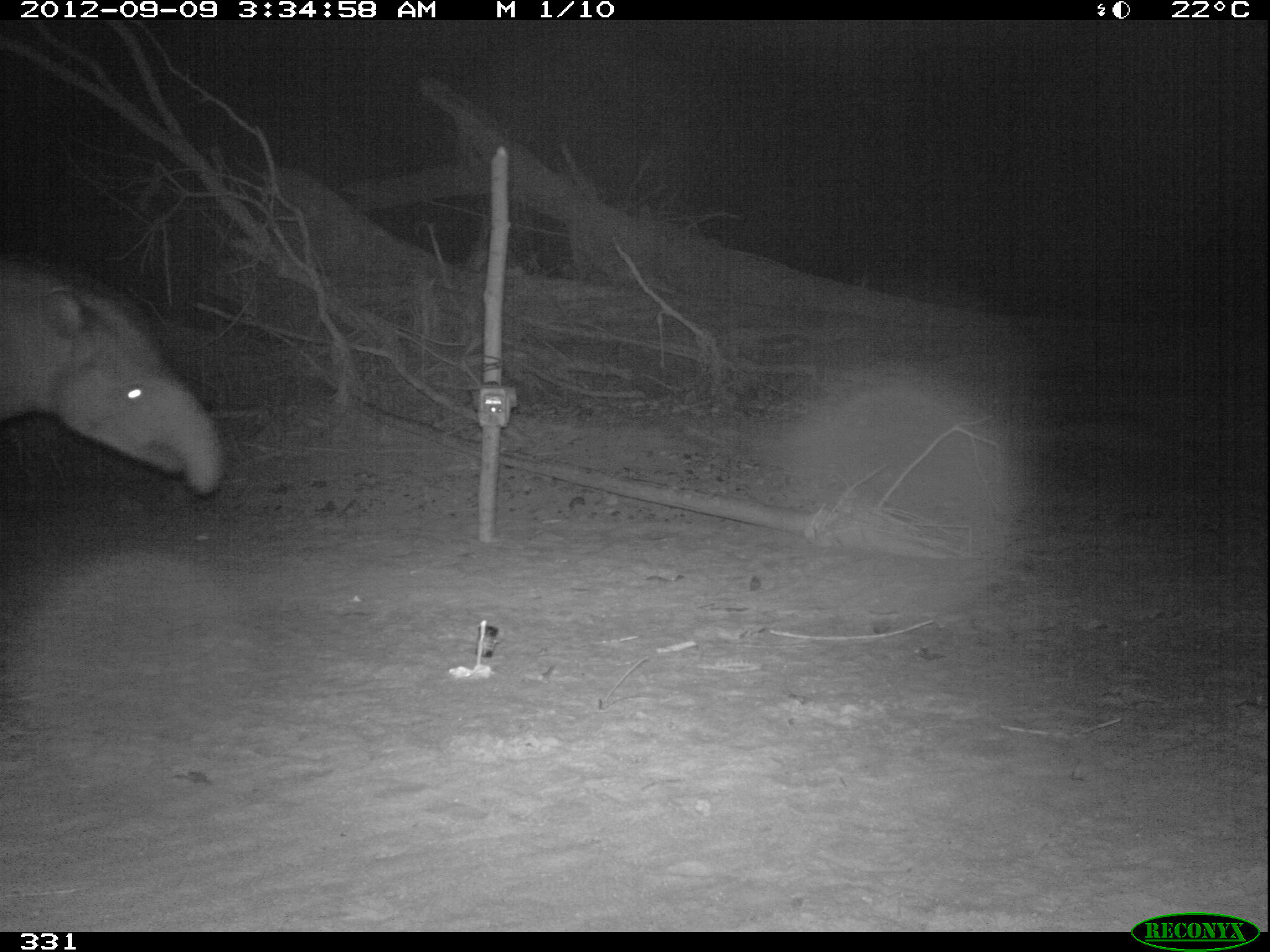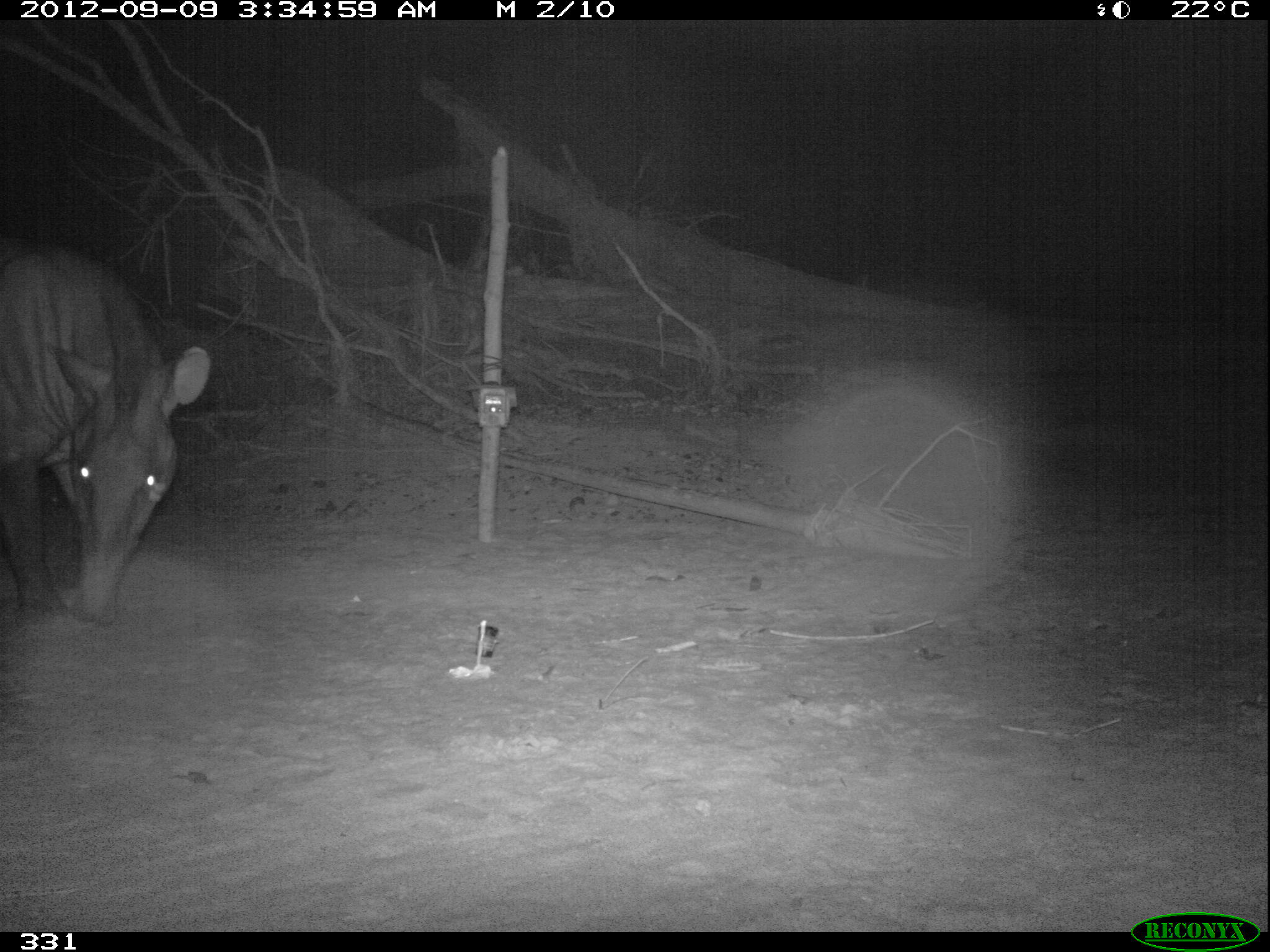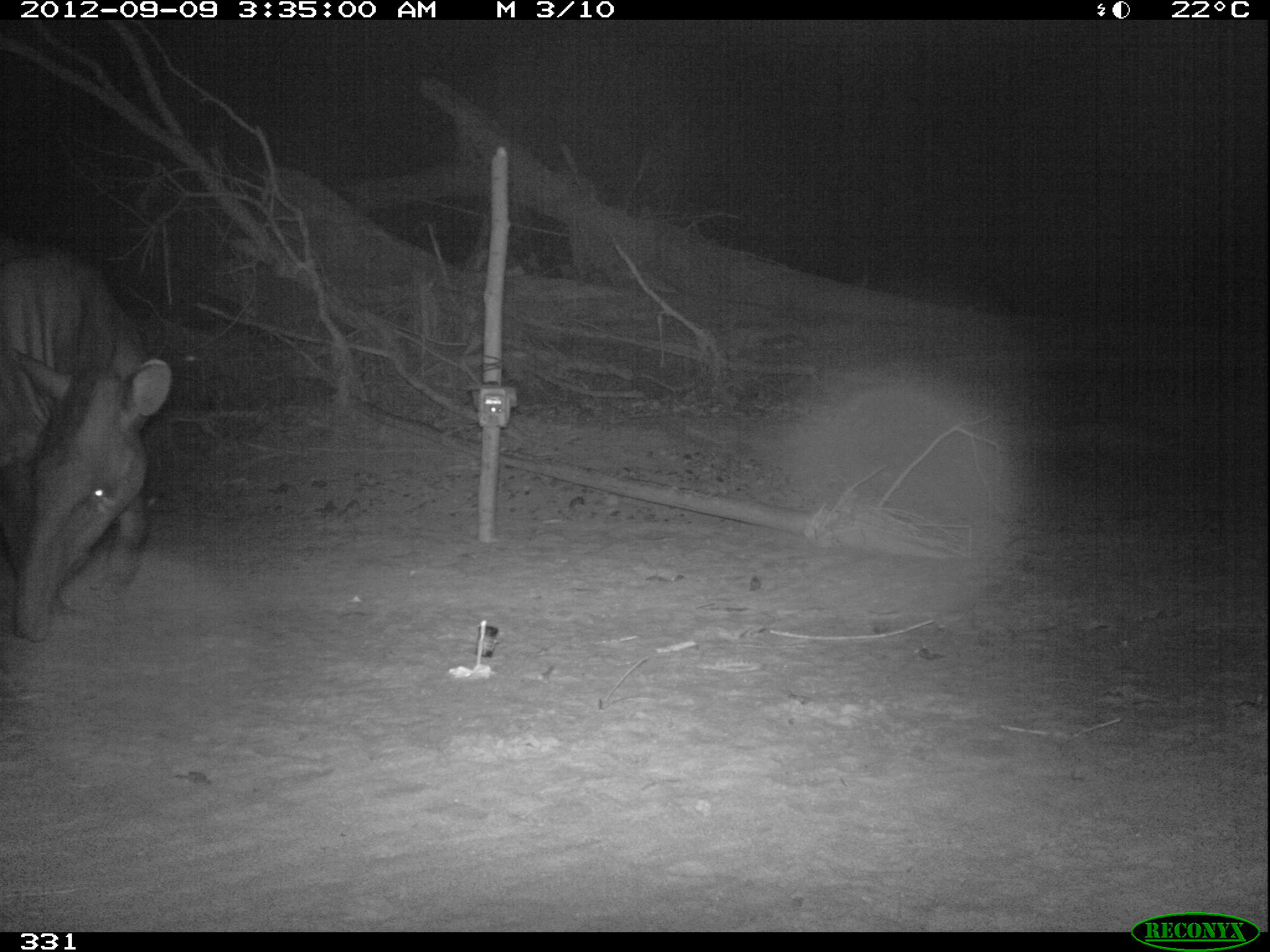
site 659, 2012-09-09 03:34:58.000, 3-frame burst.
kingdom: Animalia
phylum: Chordata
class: Mammalia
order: Perissodactyla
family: Tapiridae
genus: Tapirus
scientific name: Tapirus terrestris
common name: south american tapir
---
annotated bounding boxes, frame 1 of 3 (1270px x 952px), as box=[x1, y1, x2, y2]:
tapirus terrestris: box=[0, 246, 227, 495]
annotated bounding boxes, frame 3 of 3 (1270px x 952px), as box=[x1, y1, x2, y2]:
tapirus terrestris: box=[0, 234, 172, 643]